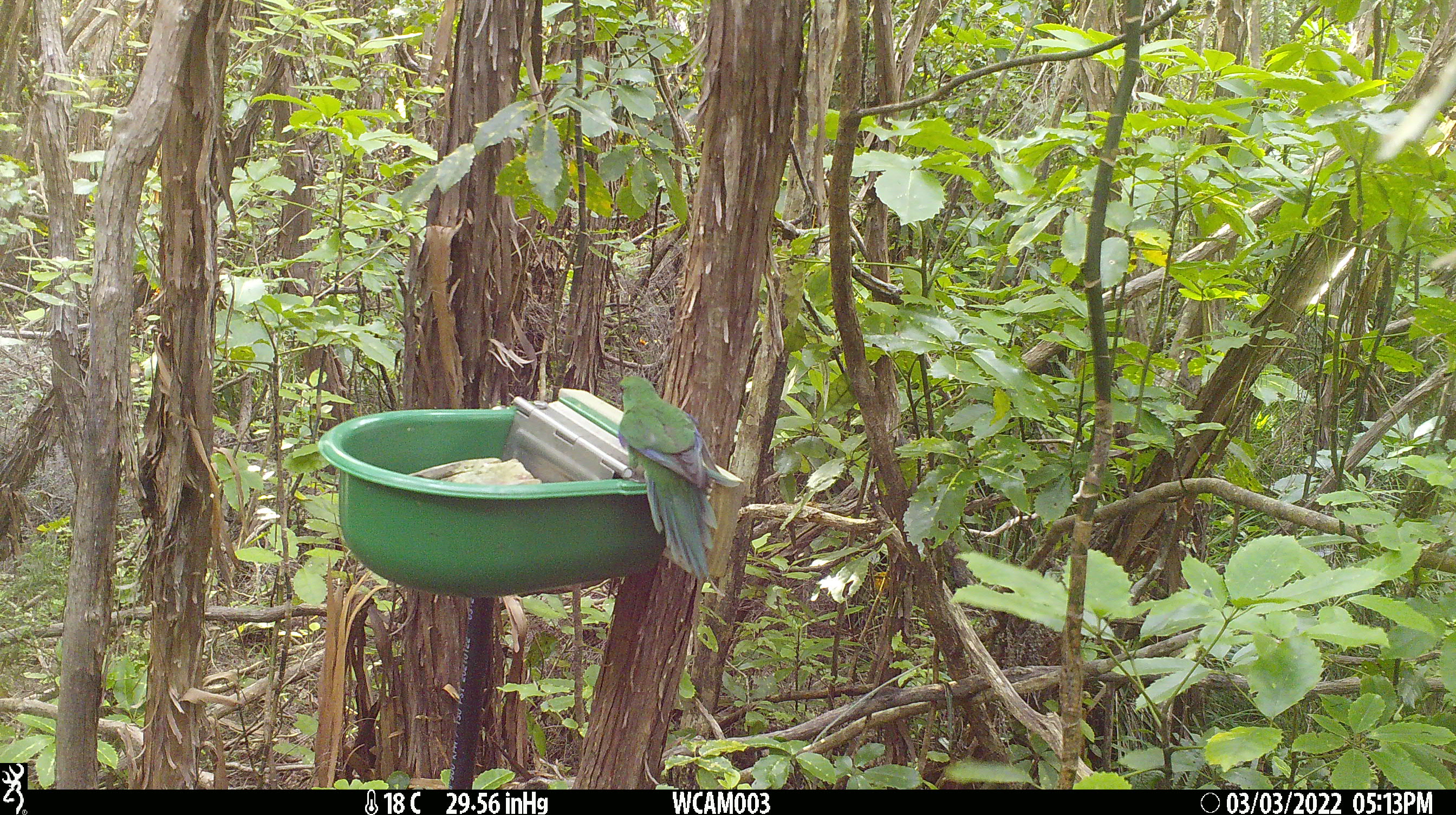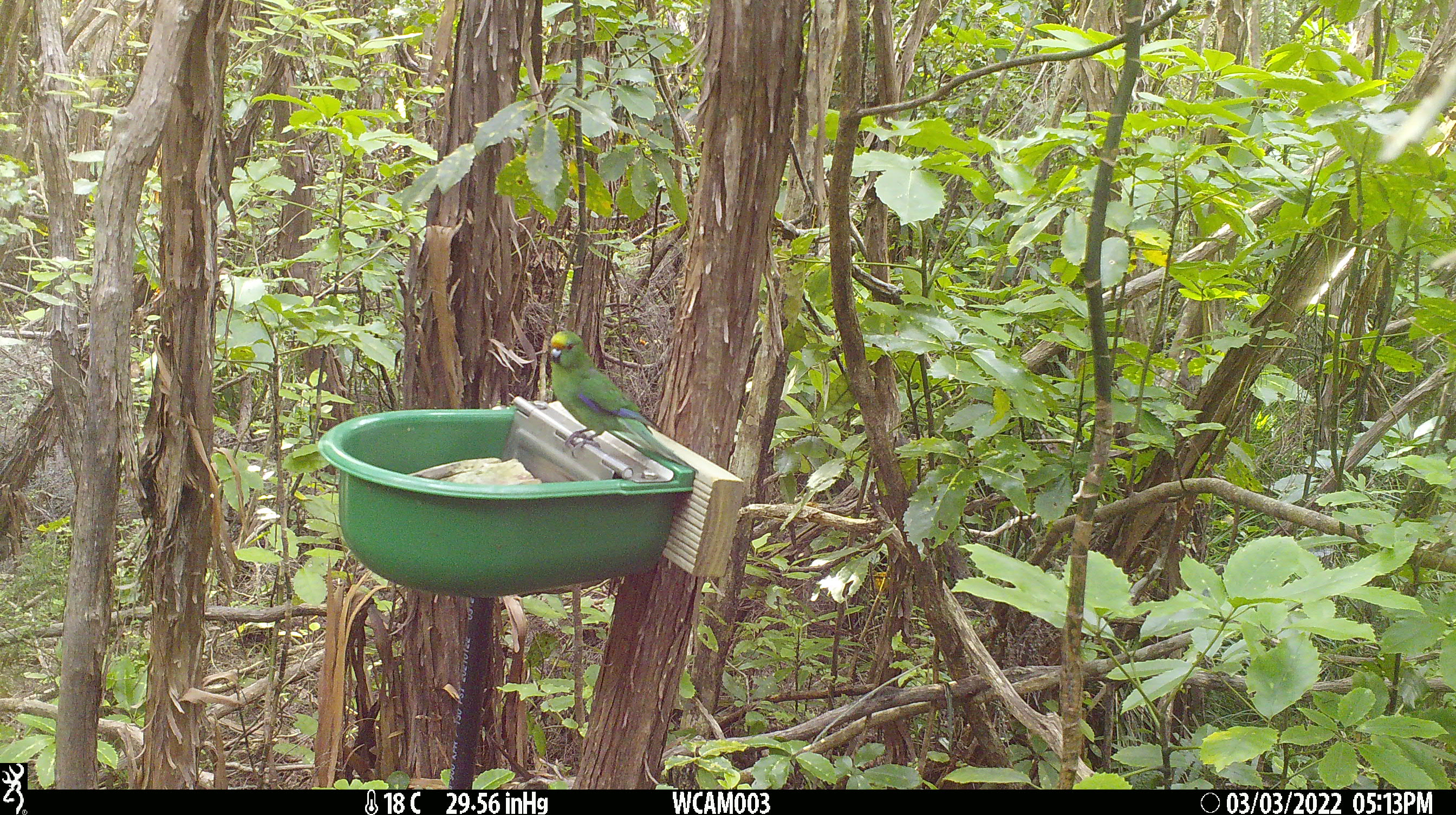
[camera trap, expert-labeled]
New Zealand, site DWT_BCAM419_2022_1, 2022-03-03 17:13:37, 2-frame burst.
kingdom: Animalia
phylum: Chordata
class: Aves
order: Psittaciformes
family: Psittaculidae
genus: Cyanoramphus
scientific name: Cyanoramphus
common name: parakeet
Parakeet (Cyanoramphus).